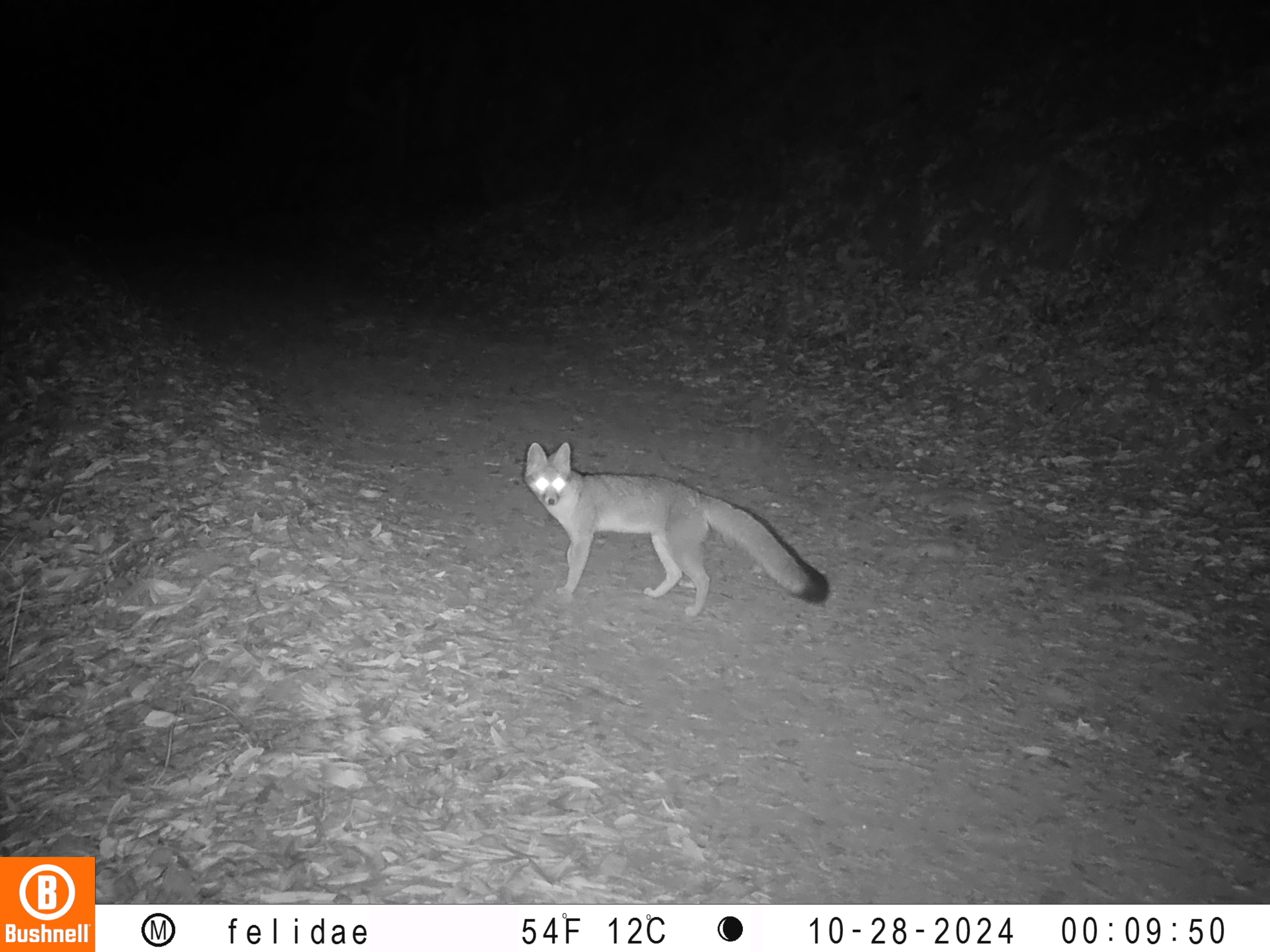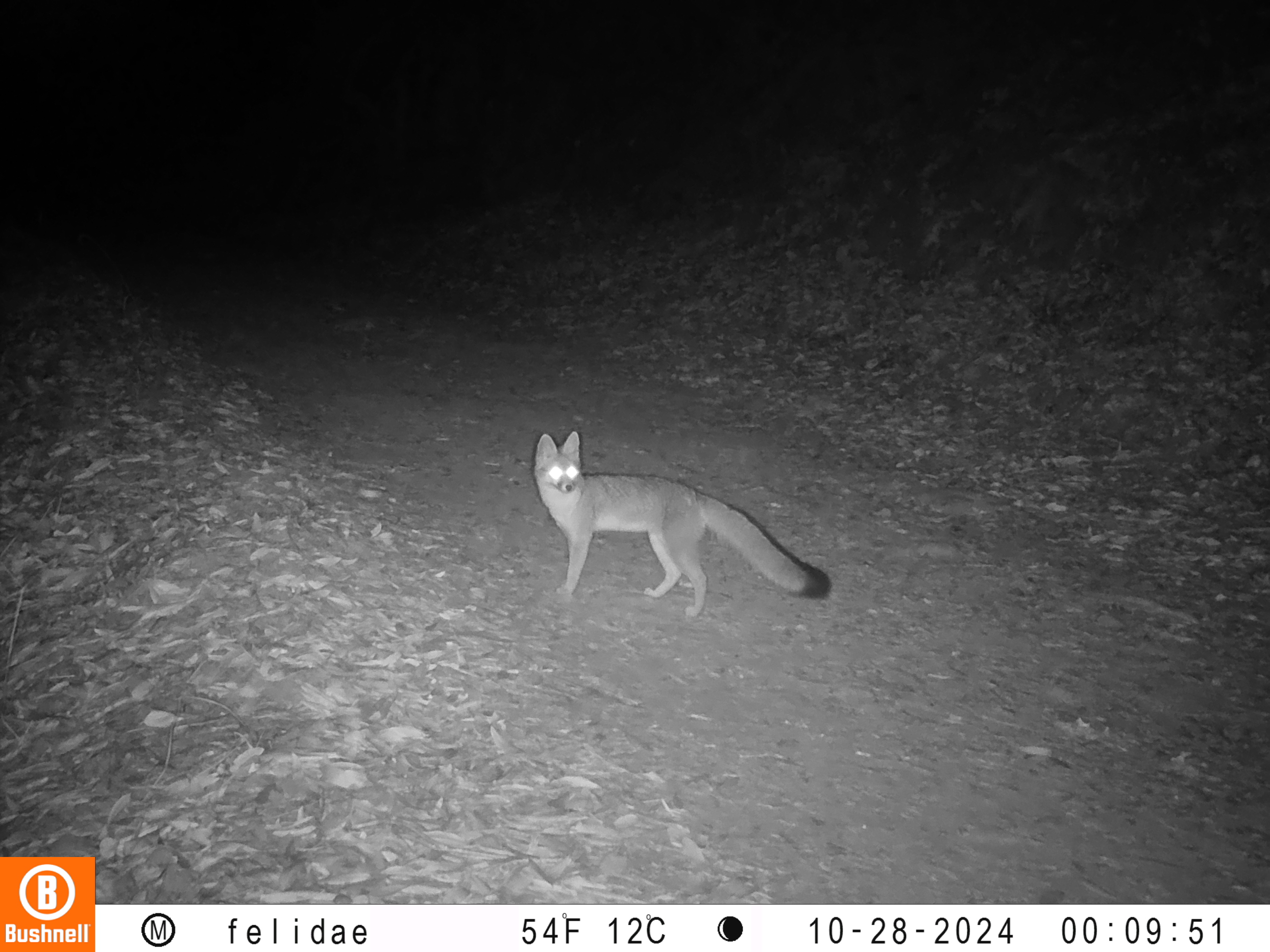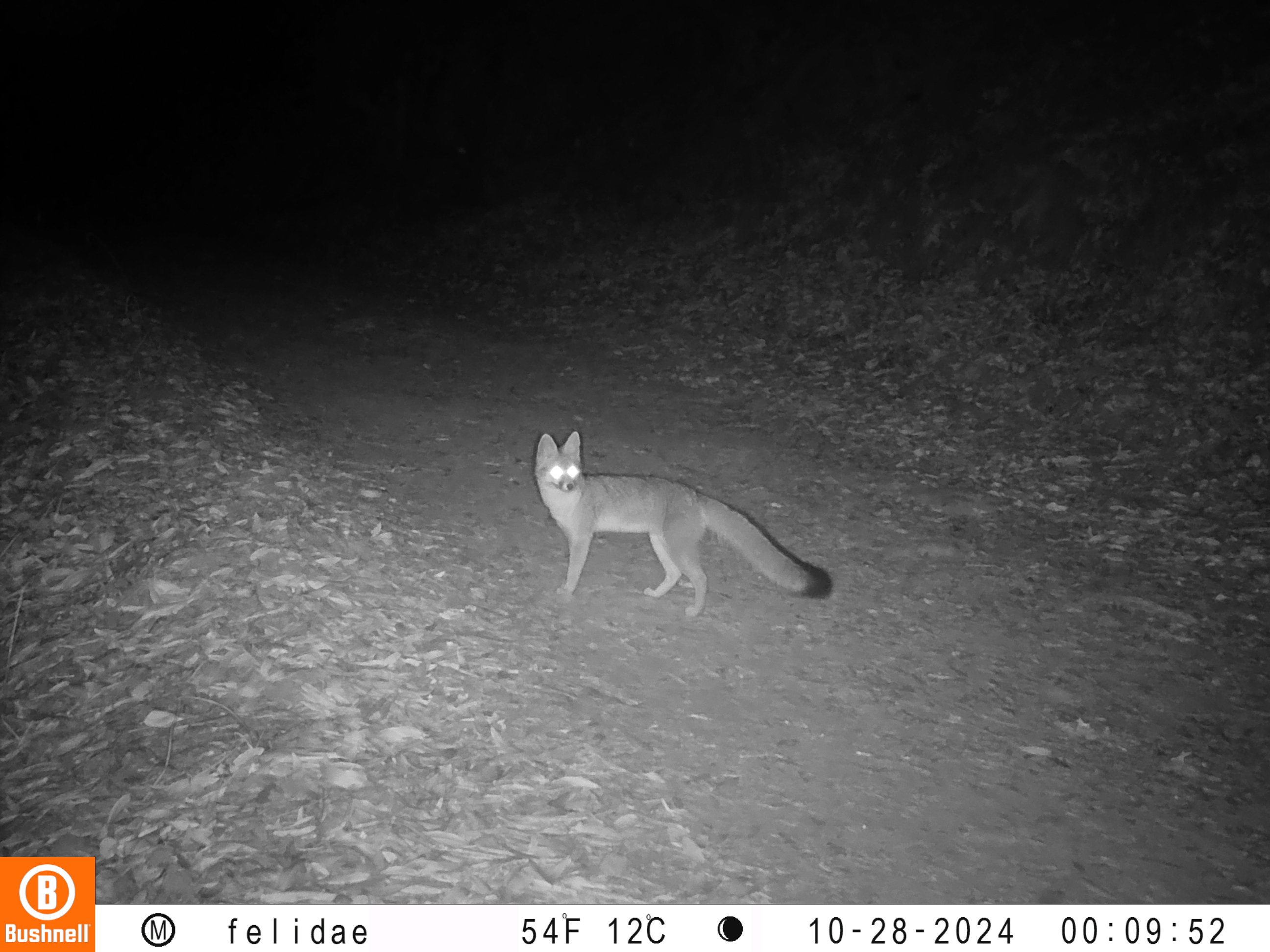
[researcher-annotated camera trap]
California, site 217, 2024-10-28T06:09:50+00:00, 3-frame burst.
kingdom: Animalia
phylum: Chordata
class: Mammalia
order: Carnivora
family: Canidae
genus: Urocyon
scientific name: Urocyon cinereoargenteus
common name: gray fox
Gray fox (Urocyon cinereoargenteus).